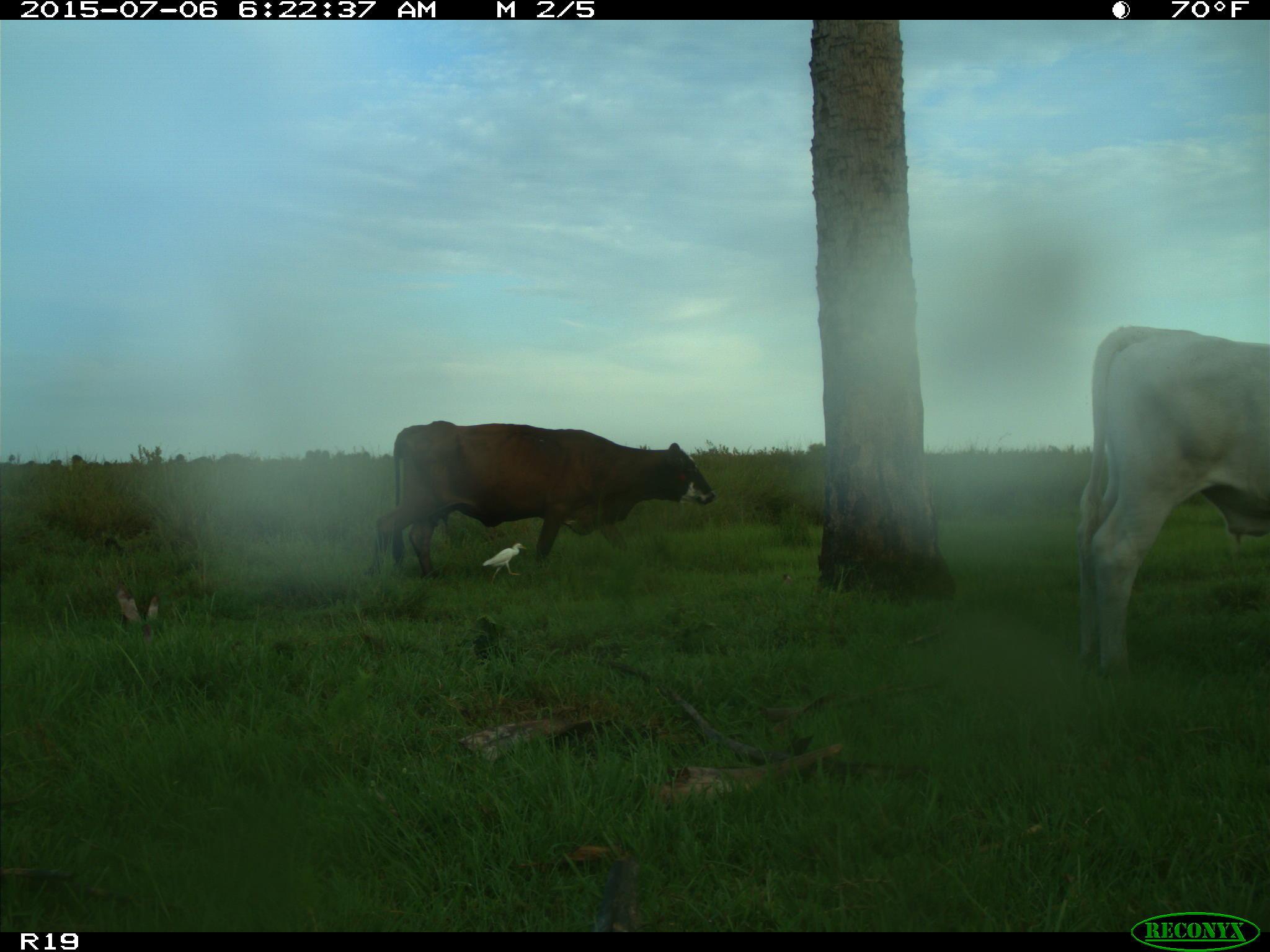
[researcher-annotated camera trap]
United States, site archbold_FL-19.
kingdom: Animalia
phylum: Chordata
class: Mammalia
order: Artiodactyla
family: Bovidae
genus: Bos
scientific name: Bos taurus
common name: domestic cow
Bos taurus (domestic cow).